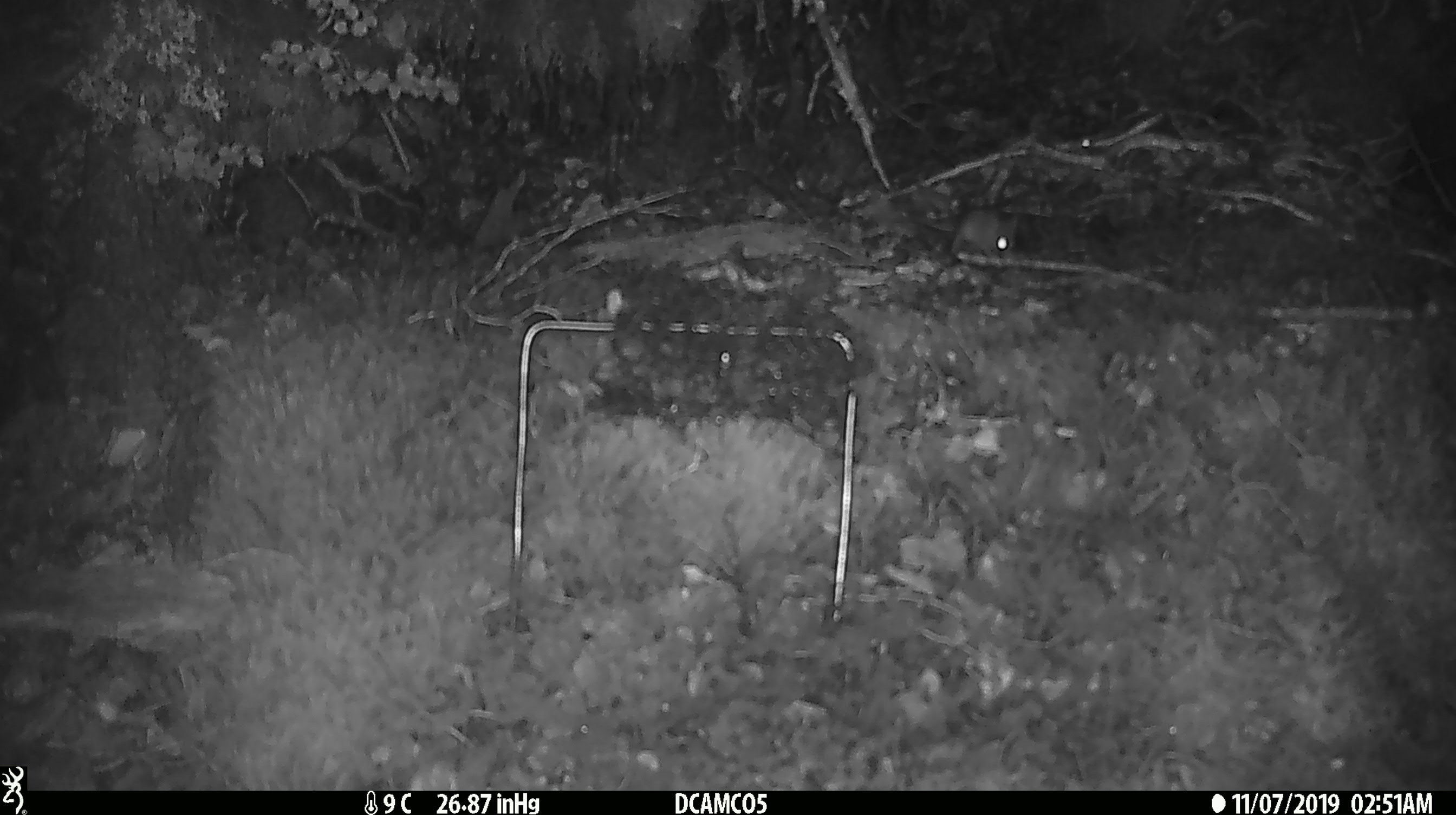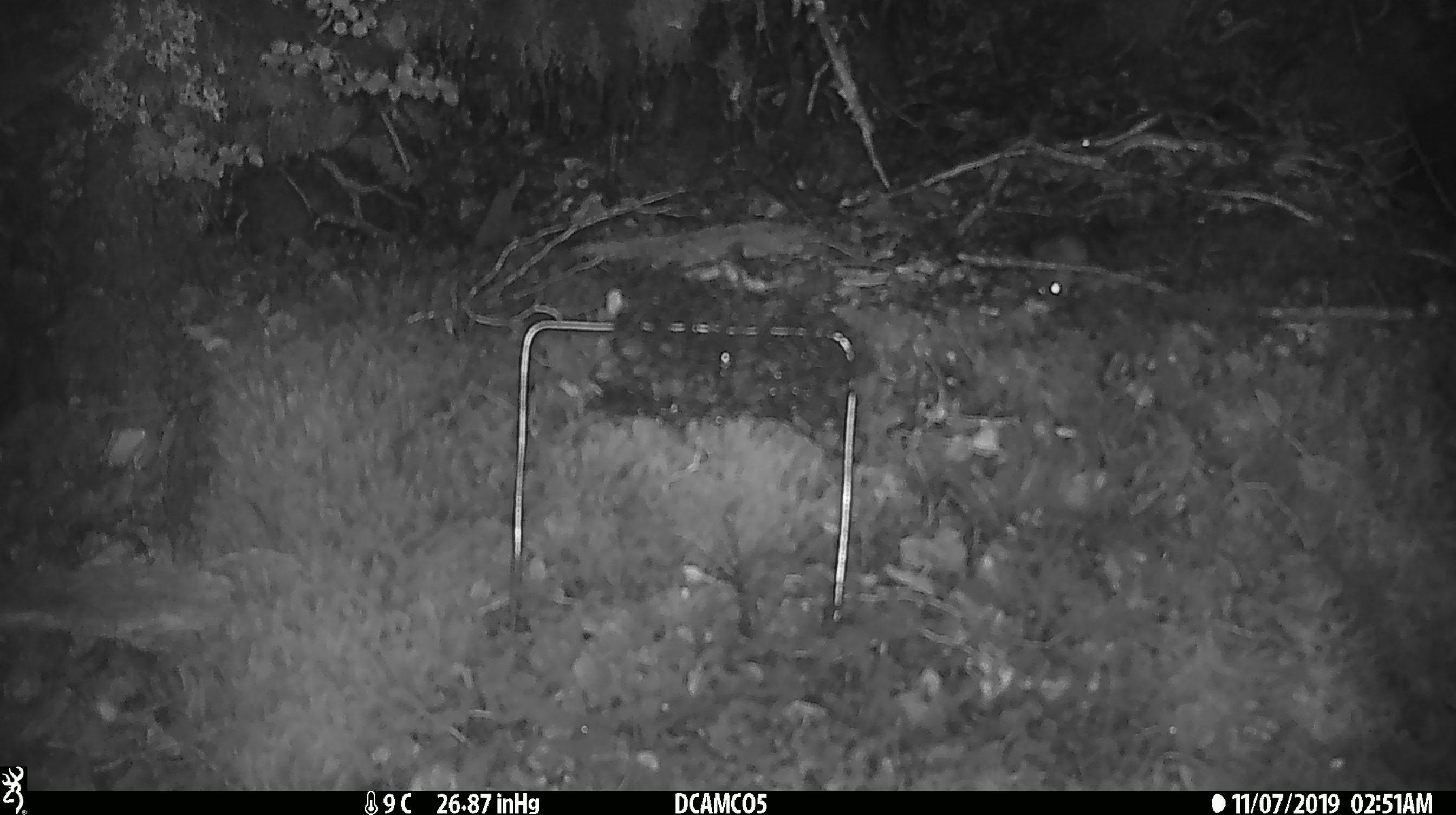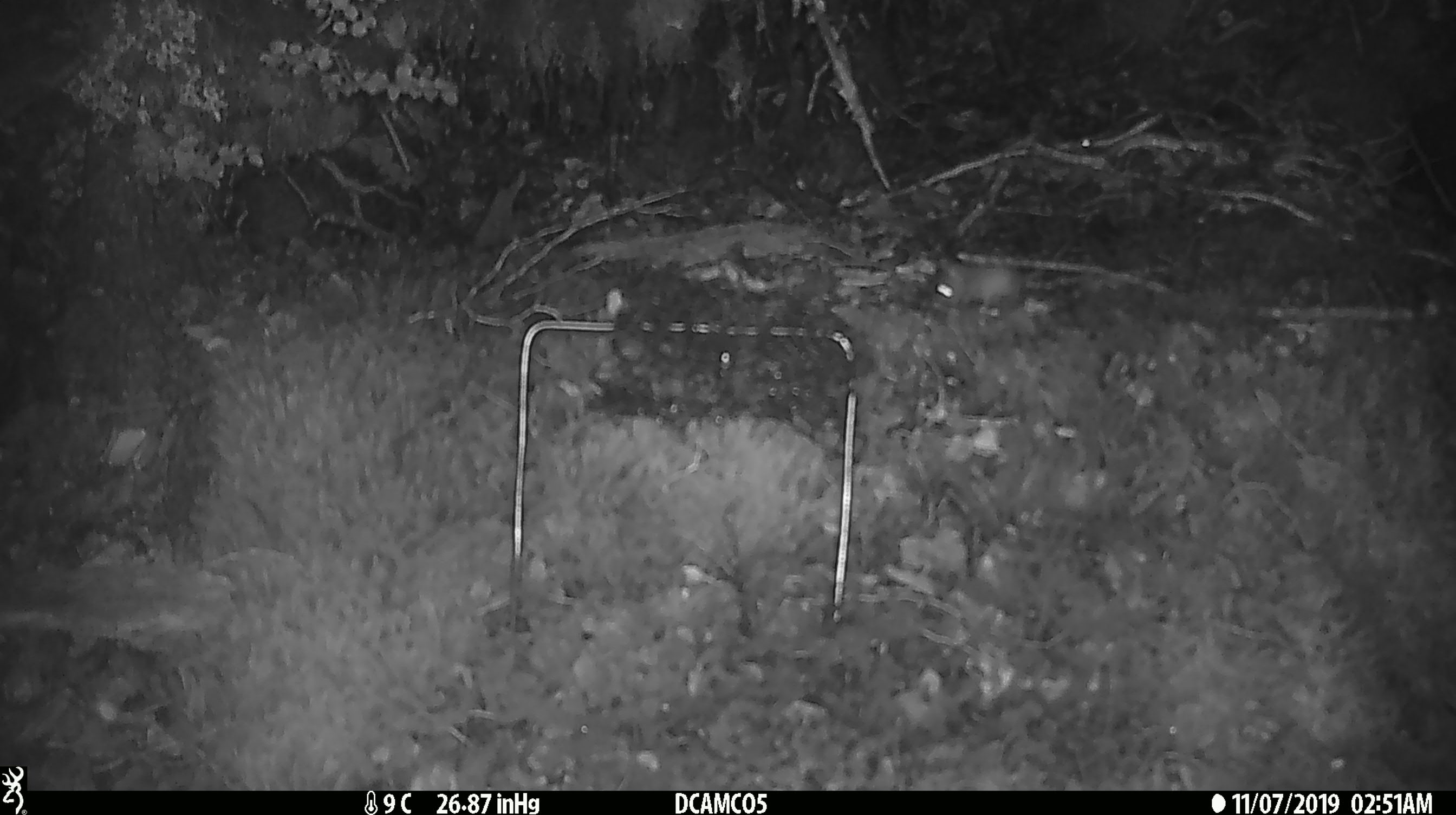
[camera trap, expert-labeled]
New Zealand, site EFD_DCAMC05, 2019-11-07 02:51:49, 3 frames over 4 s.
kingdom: Animalia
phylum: Chordata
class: Mammalia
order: Rodentia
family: Muridae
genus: Mus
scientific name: Mus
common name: mouse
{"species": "mouse (Mus)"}